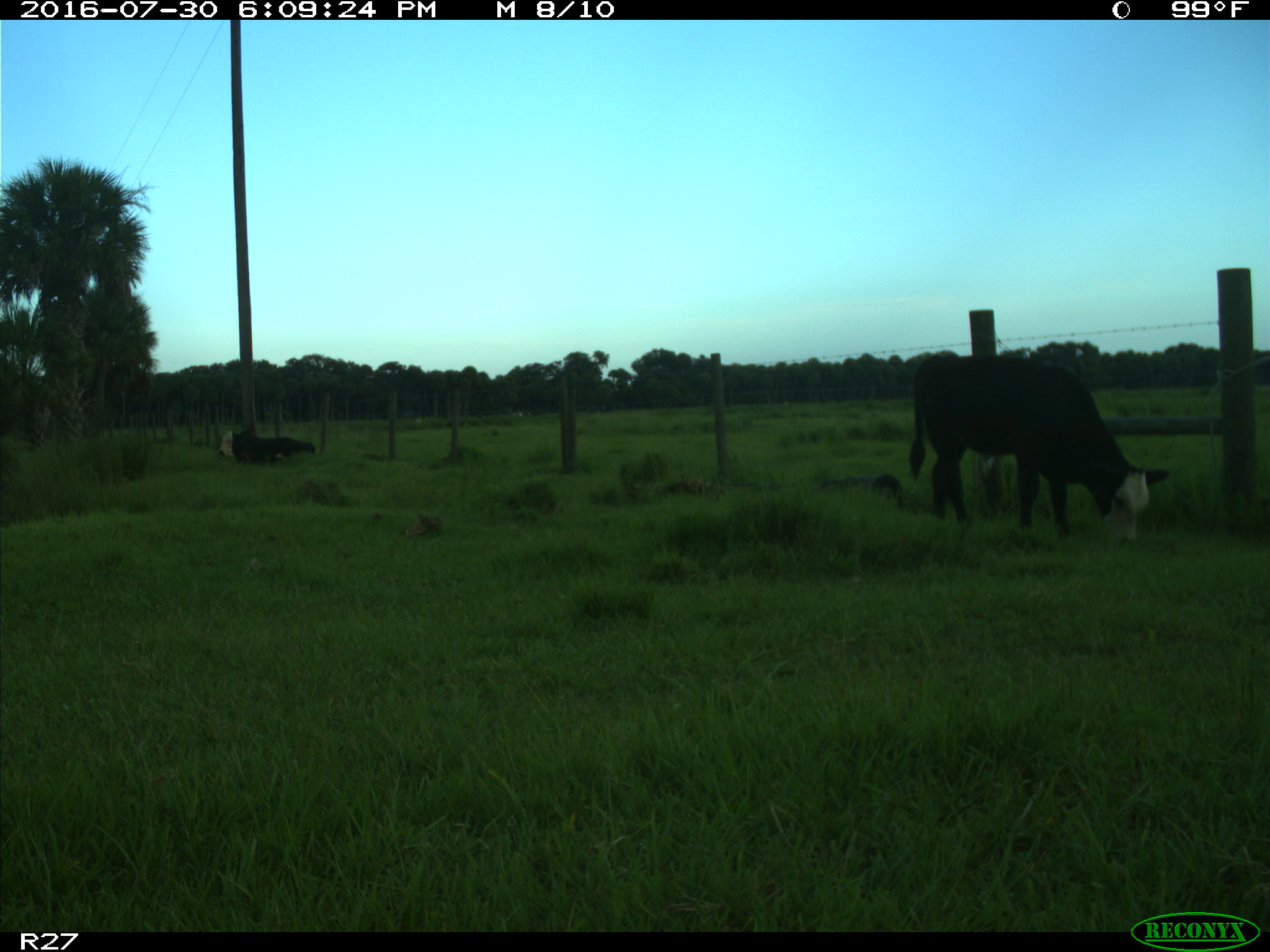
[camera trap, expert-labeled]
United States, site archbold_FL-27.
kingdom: Animalia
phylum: Chordata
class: Mammalia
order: Artiodactyla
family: Bovidae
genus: Bos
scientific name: Bos taurus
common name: domestic cow